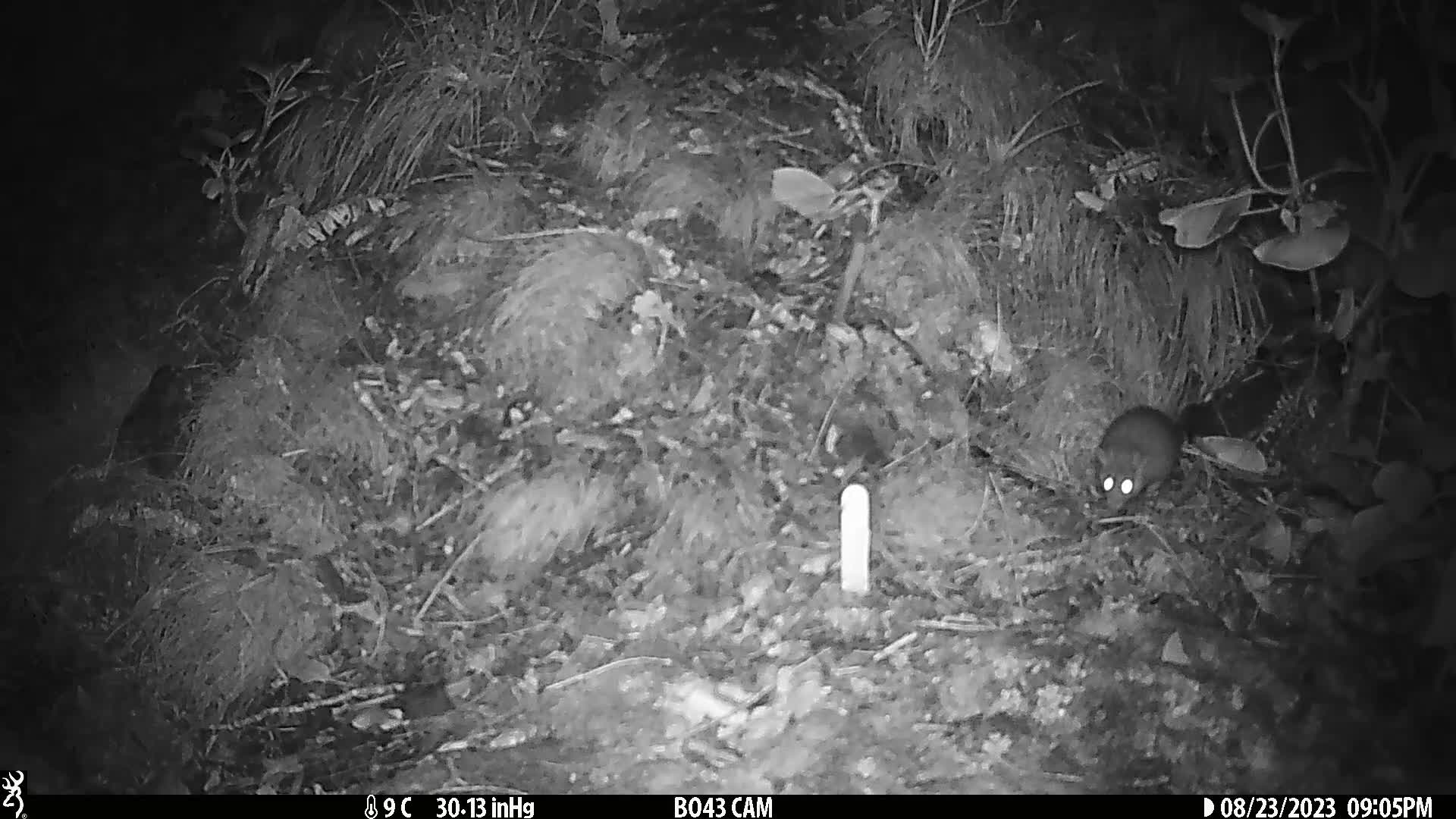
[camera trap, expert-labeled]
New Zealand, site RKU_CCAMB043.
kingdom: Animalia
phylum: Chordata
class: Mammalia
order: Rodentia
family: Muridae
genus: Rattus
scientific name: Rattus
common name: rat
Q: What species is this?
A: Rat (Rattus).